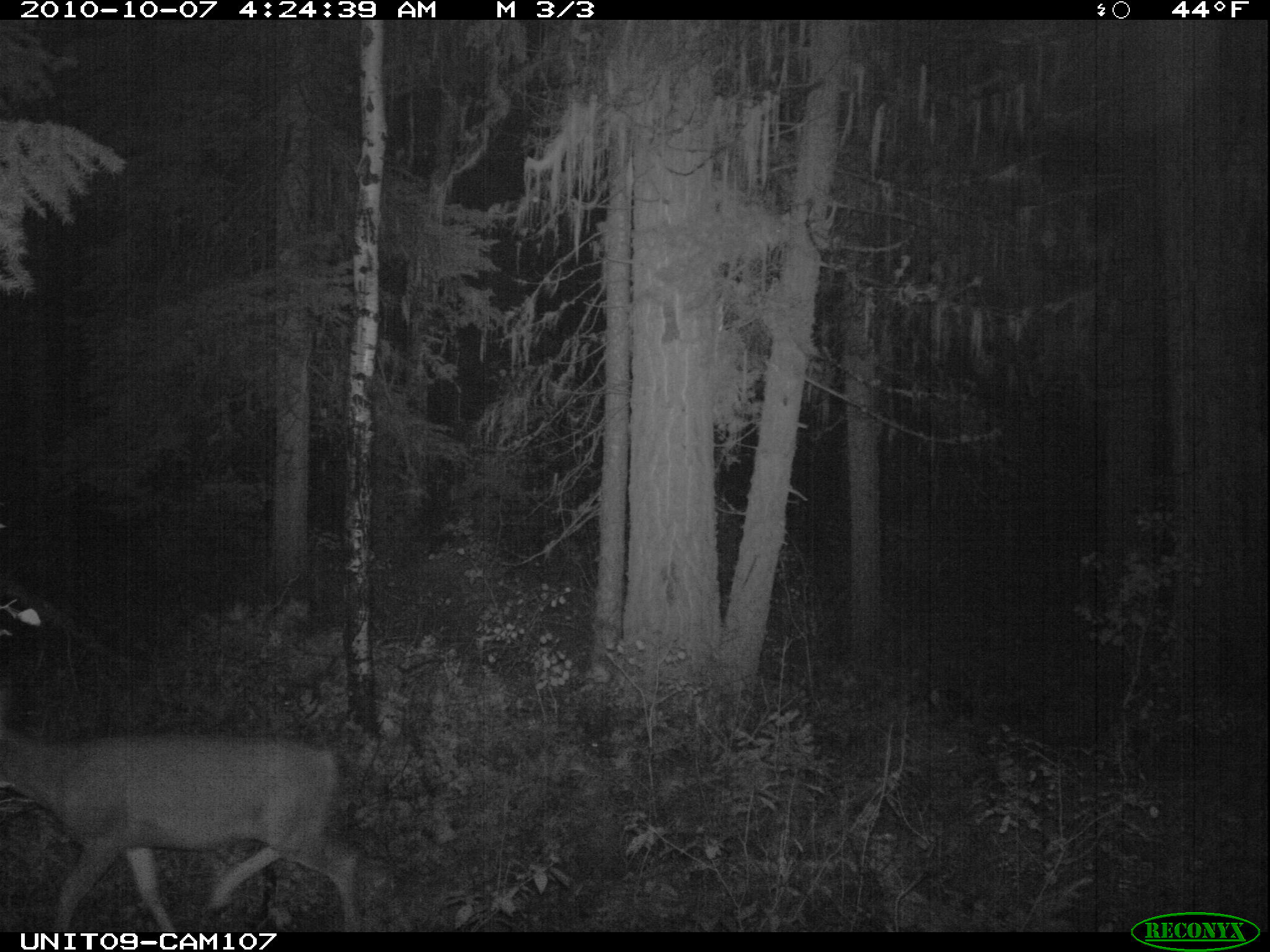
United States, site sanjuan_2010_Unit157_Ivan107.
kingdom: Animalia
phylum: Chordata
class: Mammalia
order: Artiodactyla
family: Cervidae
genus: Odocoileus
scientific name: Odocoileus hemionus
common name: mule deer